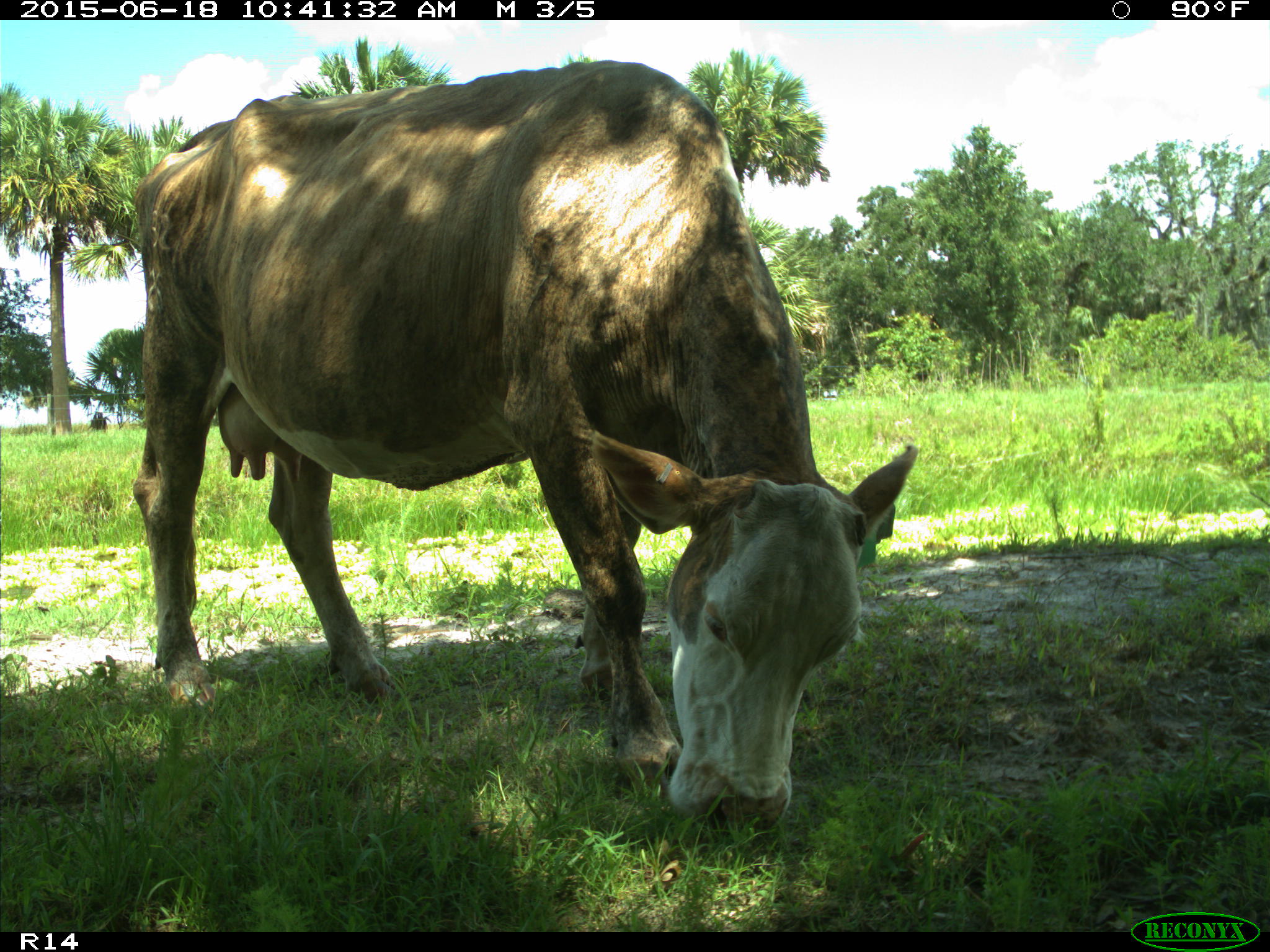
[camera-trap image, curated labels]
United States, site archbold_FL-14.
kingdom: Animalia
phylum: Chordata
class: Mammalia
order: Artiodactyla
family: Bovidae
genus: Bos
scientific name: Bos taurus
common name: domestic cow